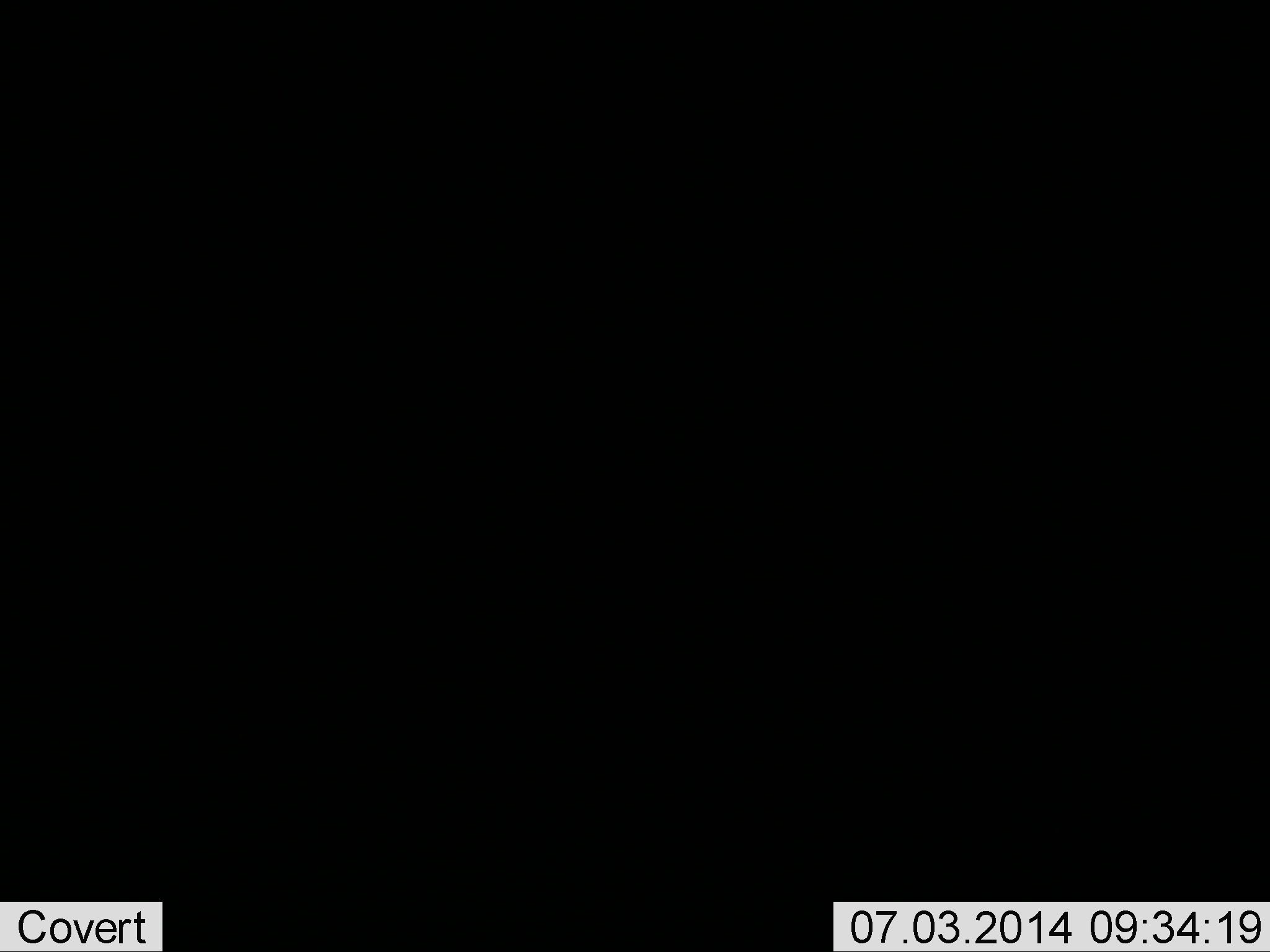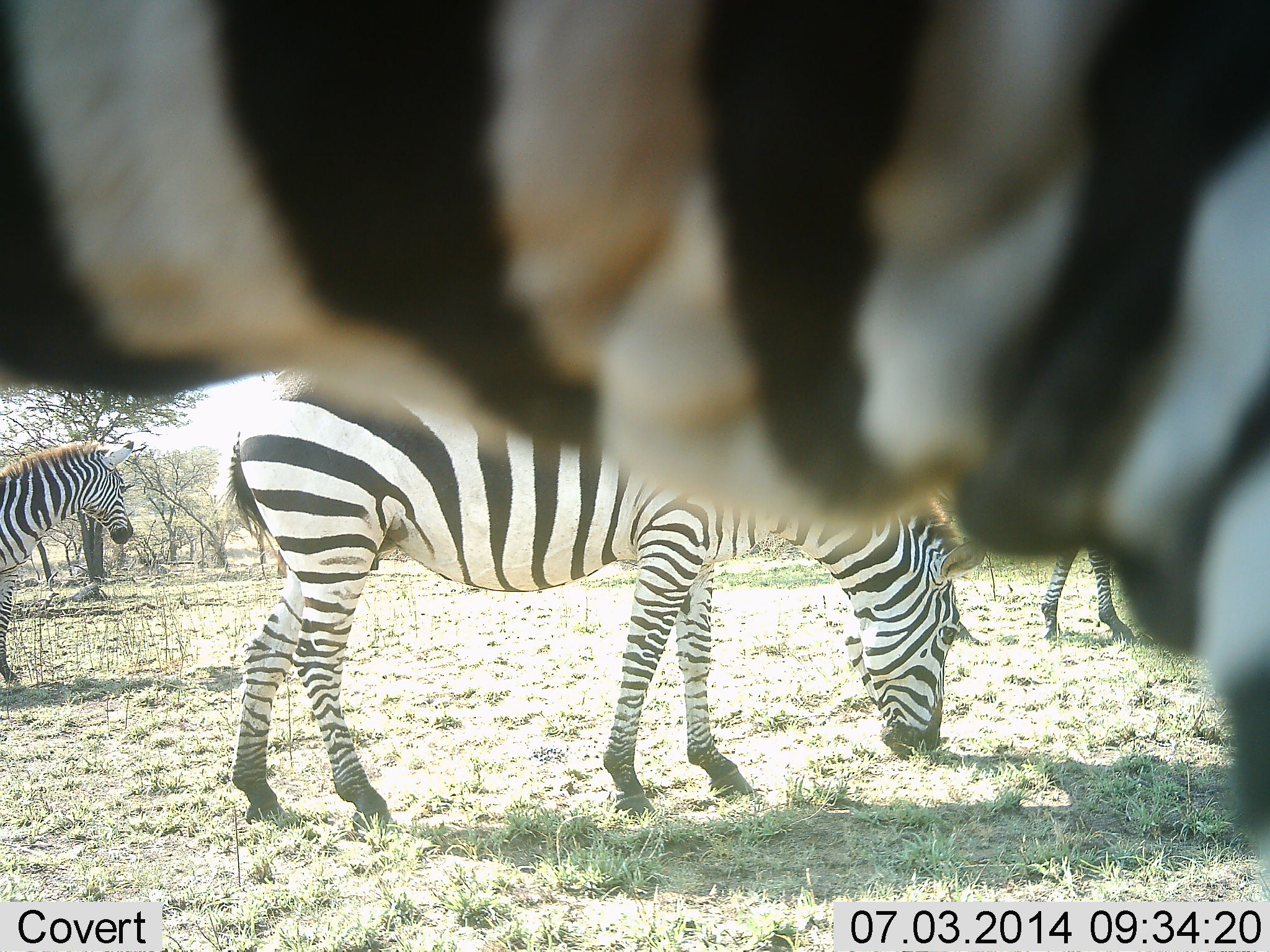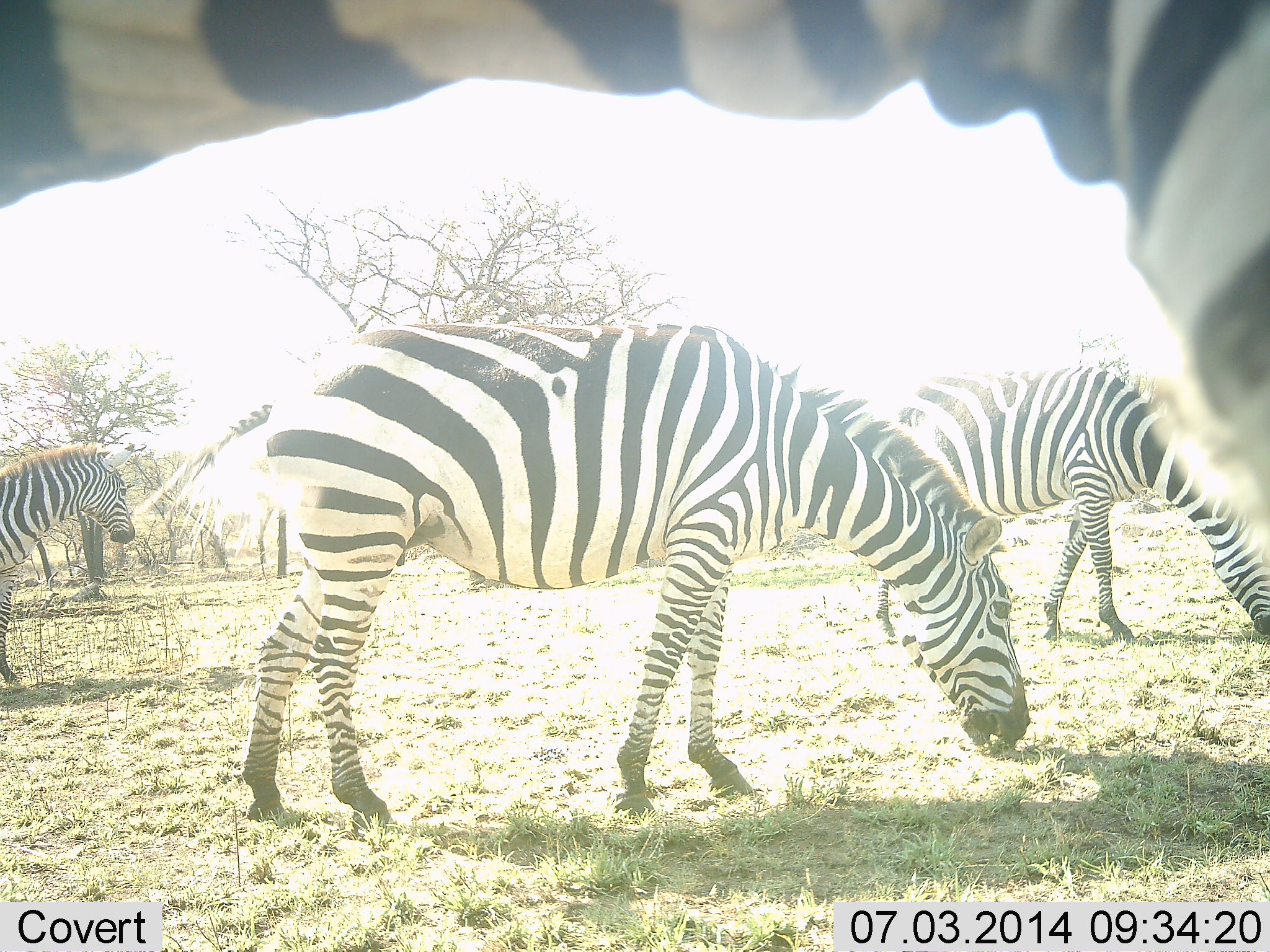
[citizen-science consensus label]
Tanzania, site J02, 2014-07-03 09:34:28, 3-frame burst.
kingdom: Animalia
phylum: Chordata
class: Mammalia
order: Perissodactyla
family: Equidae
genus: Equus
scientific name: Equus quagga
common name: plains zebra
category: zebra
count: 4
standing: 70%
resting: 0%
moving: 20%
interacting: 0%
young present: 0%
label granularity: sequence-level